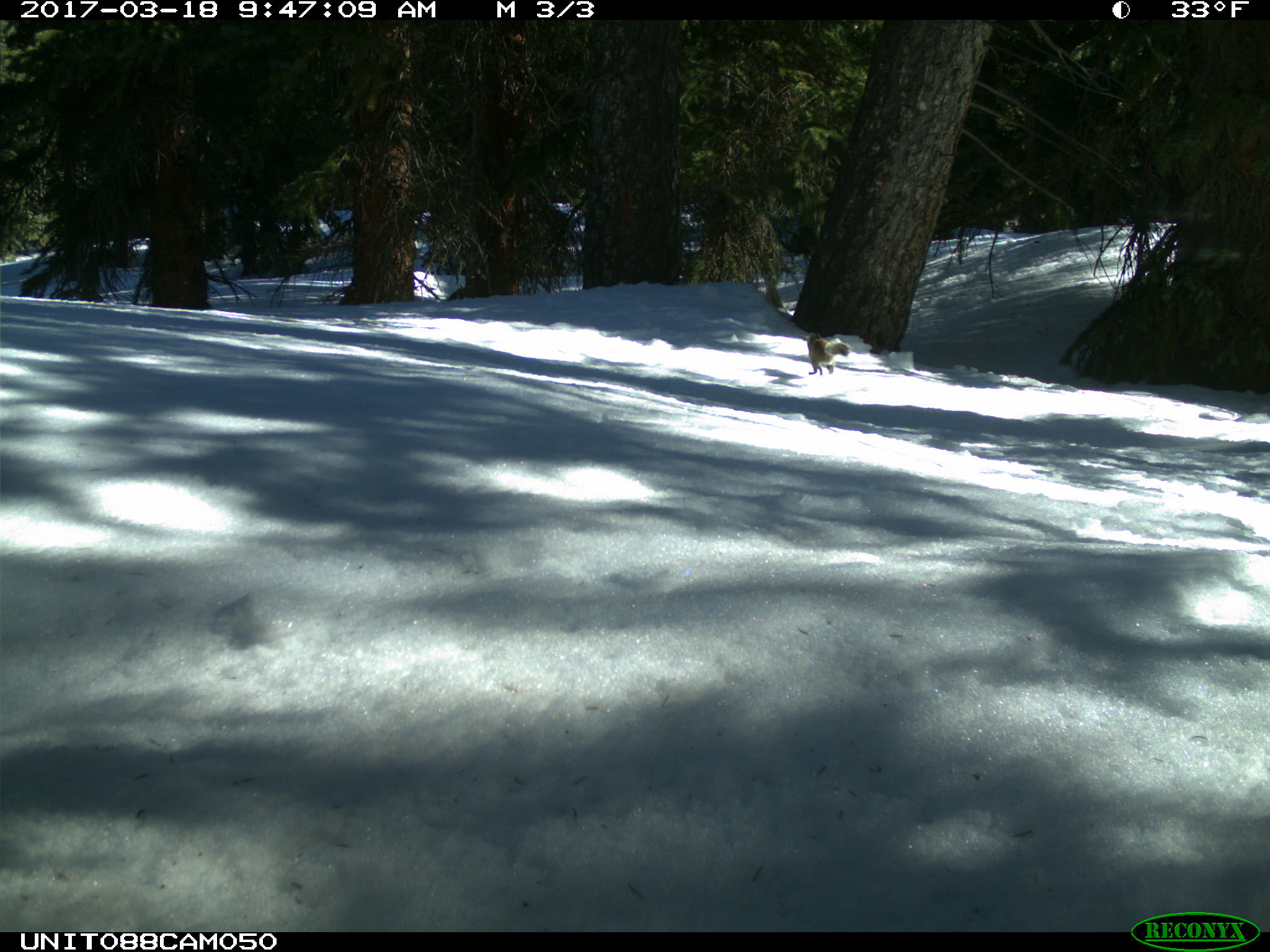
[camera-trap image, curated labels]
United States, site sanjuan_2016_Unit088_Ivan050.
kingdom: Animalia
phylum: Chordata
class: Mammalia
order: Rodentia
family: Sciuridae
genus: Tamiasciurus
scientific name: Tamiasciurus hudsonicus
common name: american red squirrel